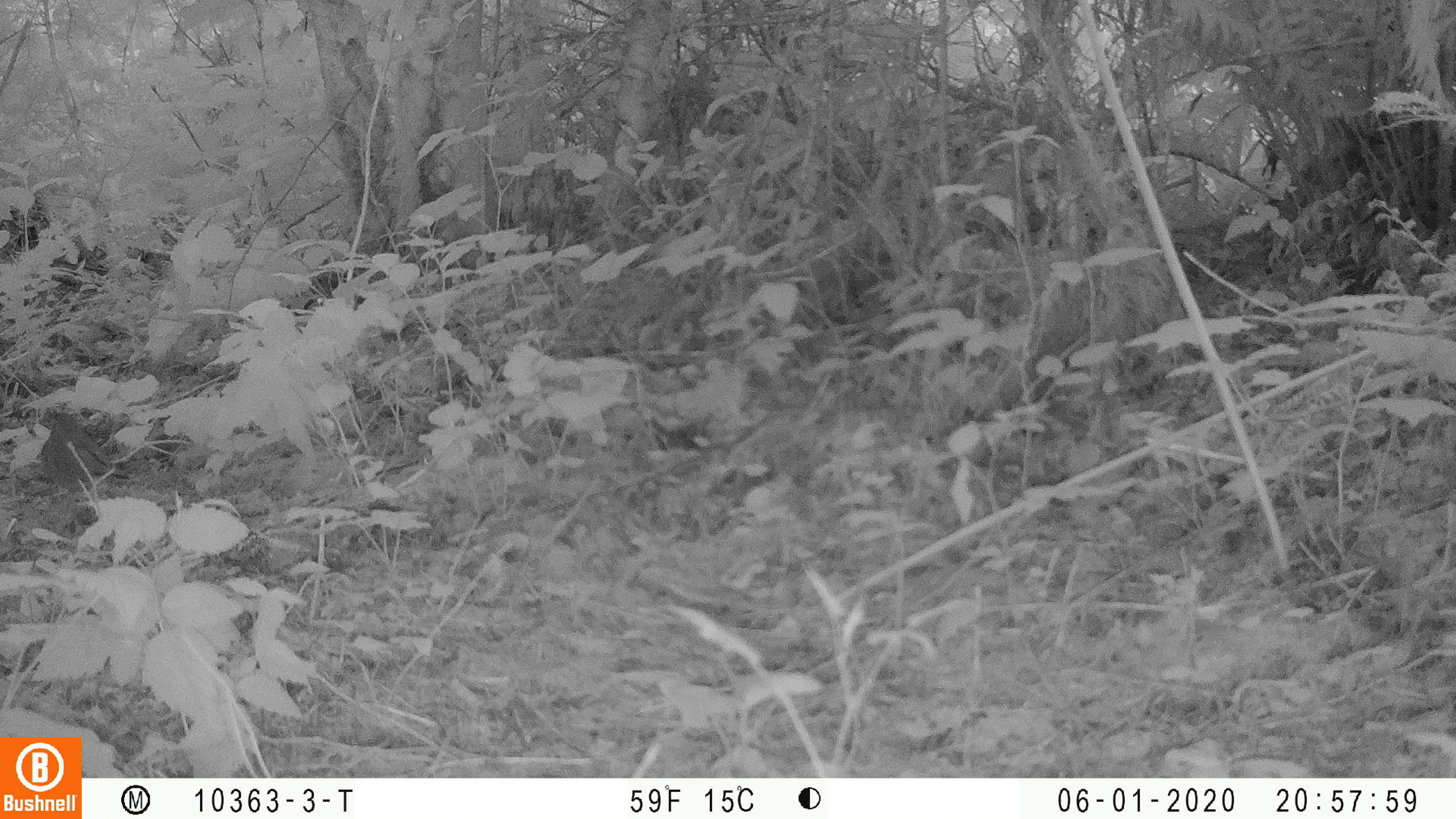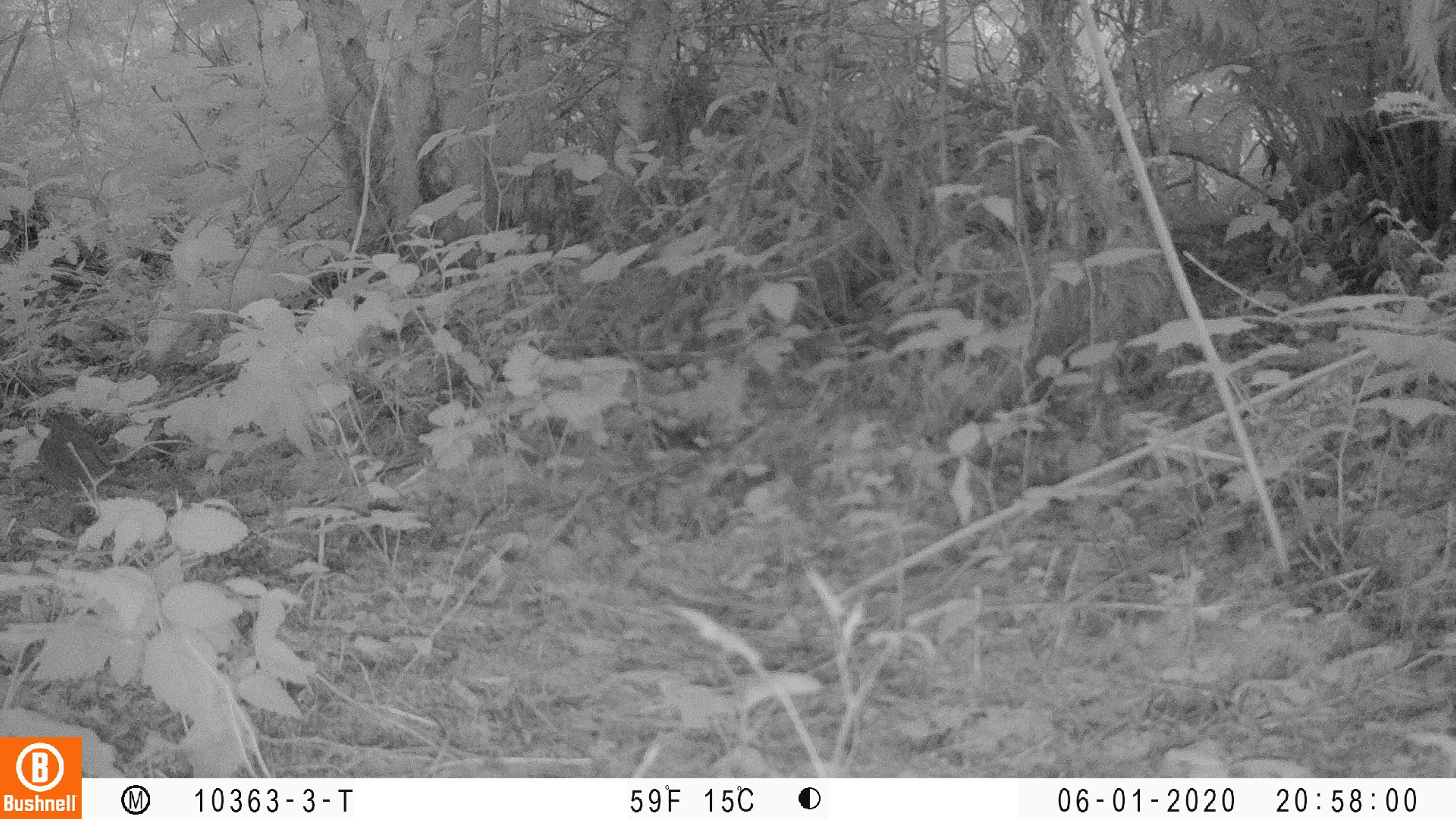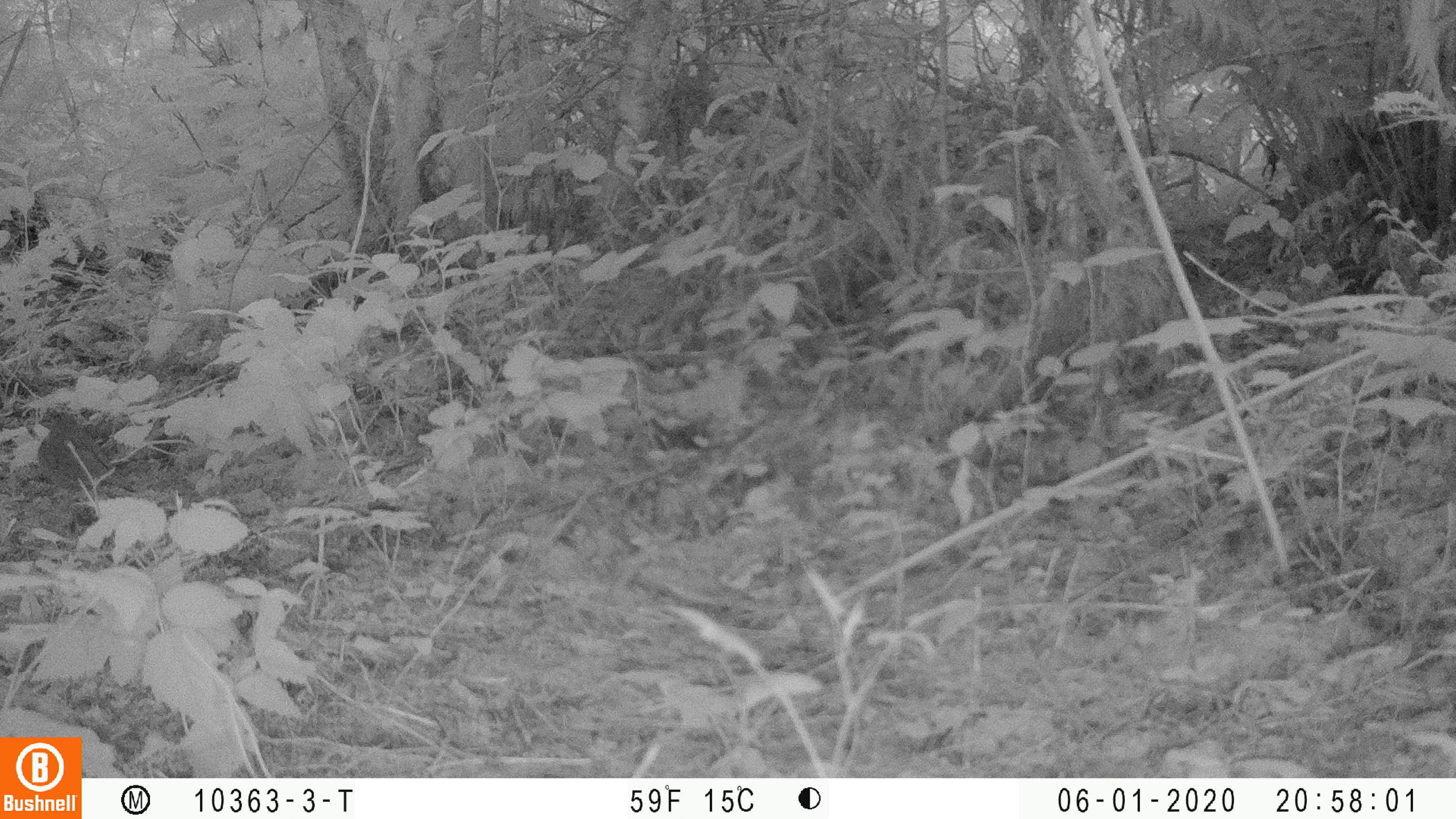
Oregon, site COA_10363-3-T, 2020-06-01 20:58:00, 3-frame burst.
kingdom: Animalia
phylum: Chordata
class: Aves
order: Passeriformes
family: Turdidae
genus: Catharus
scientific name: Catharus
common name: brown thrushes and nightingale-thrushes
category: catharus species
Catharus species (brown thrushes and nightingale-thrushes) (Catharus).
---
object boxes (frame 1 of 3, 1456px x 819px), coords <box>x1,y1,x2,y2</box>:
catharus species: <box>42,410,126,492</box>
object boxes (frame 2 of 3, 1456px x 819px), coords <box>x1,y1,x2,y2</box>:
catharus species: <box>36,411,134,497</box>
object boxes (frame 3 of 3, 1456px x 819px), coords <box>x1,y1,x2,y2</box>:
catharus species: <box>38,408,129,497</box>